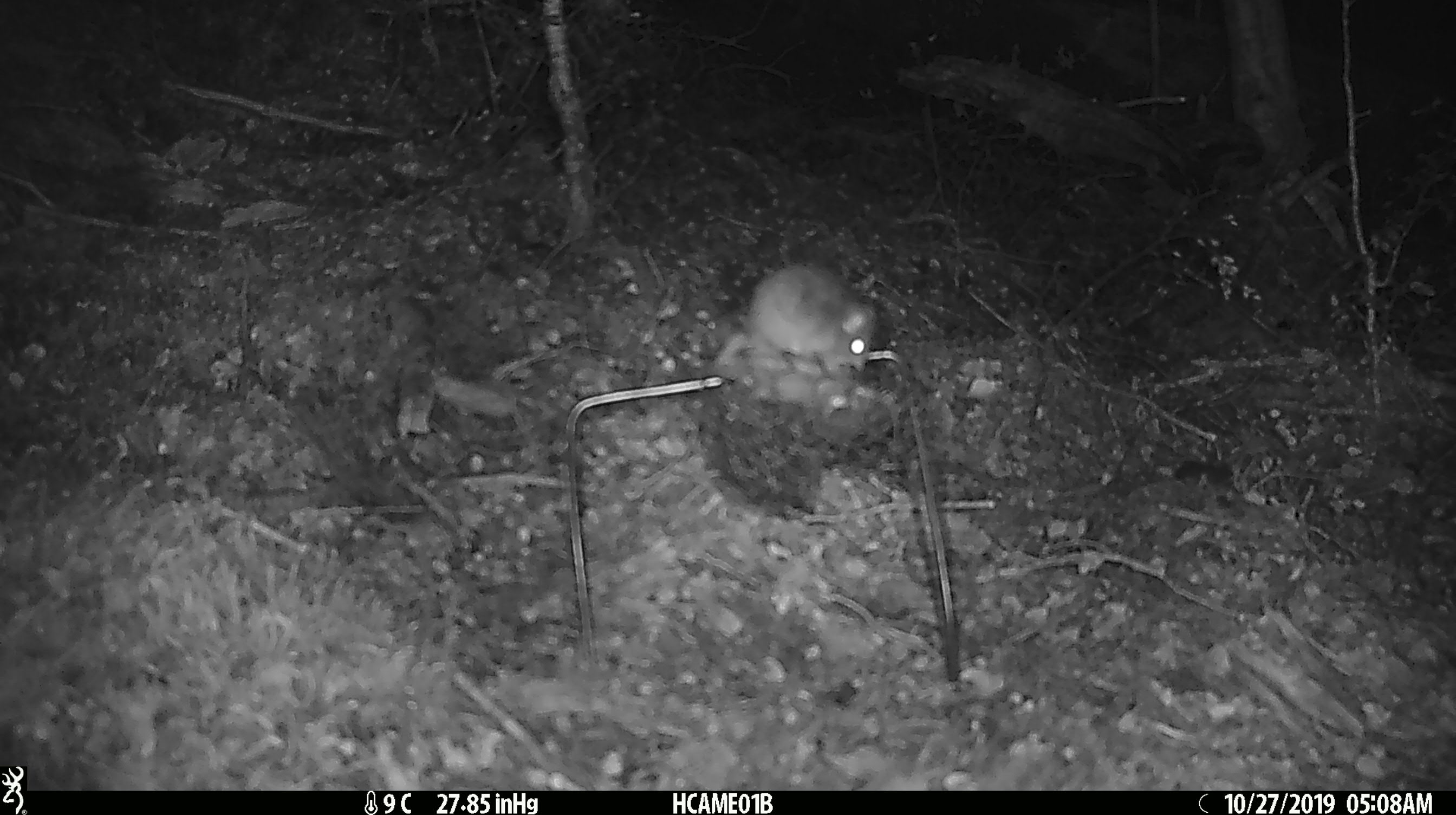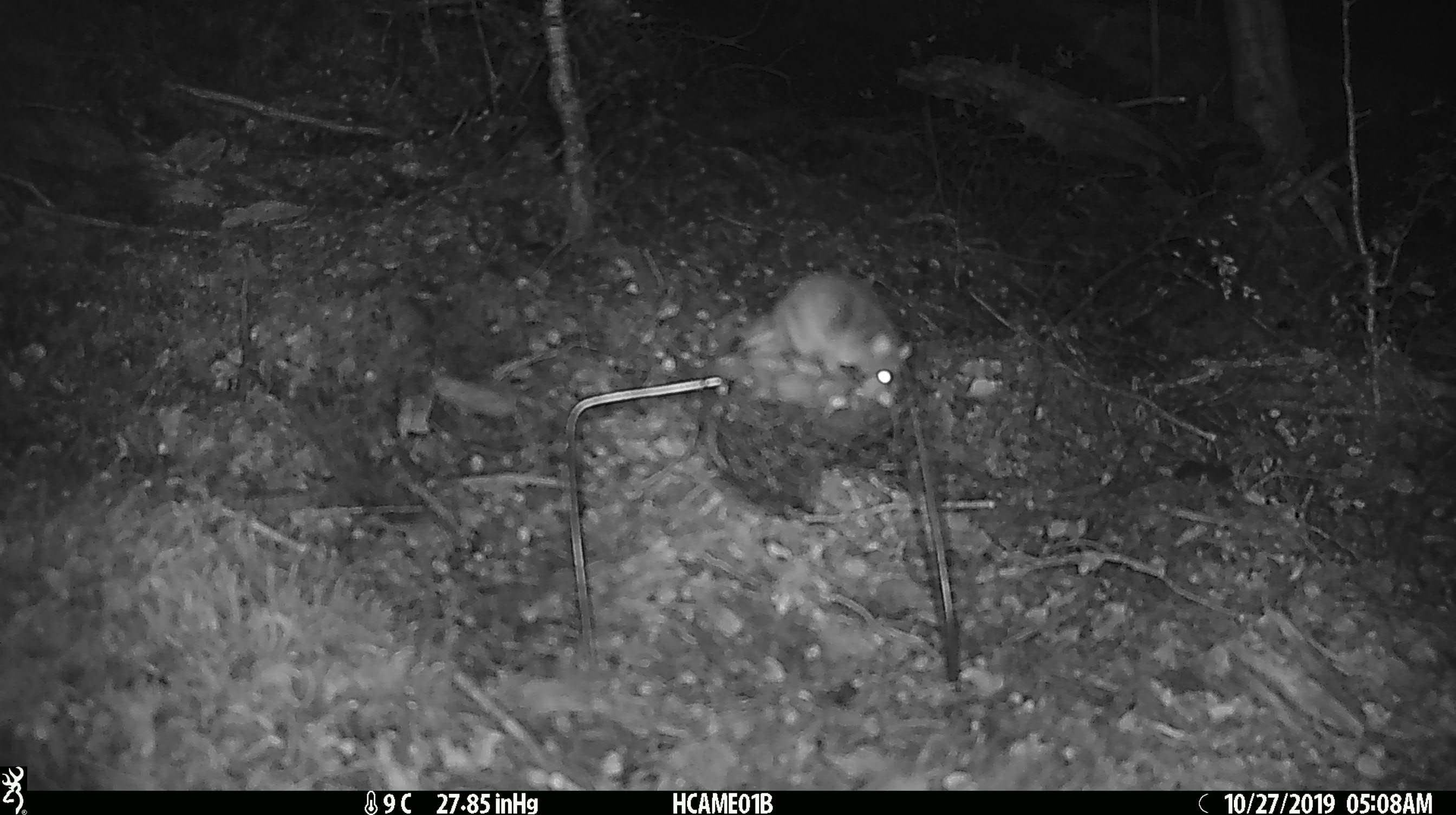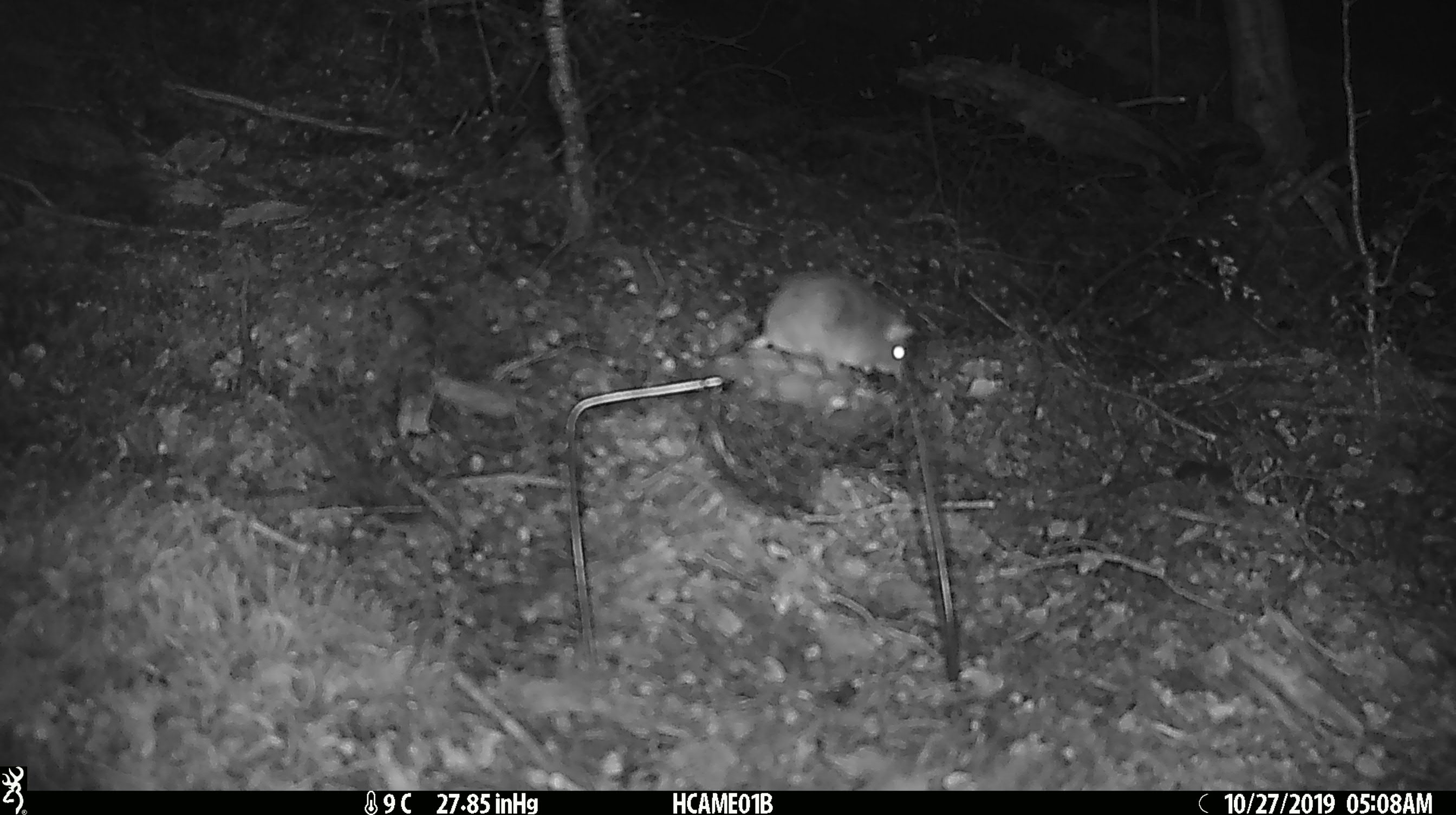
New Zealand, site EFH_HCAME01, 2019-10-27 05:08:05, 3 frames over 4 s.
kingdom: Animalia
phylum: Chordata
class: Mammalia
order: Rodentia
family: Muridae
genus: Mus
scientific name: Mus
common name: mouse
Mouse (Mus).